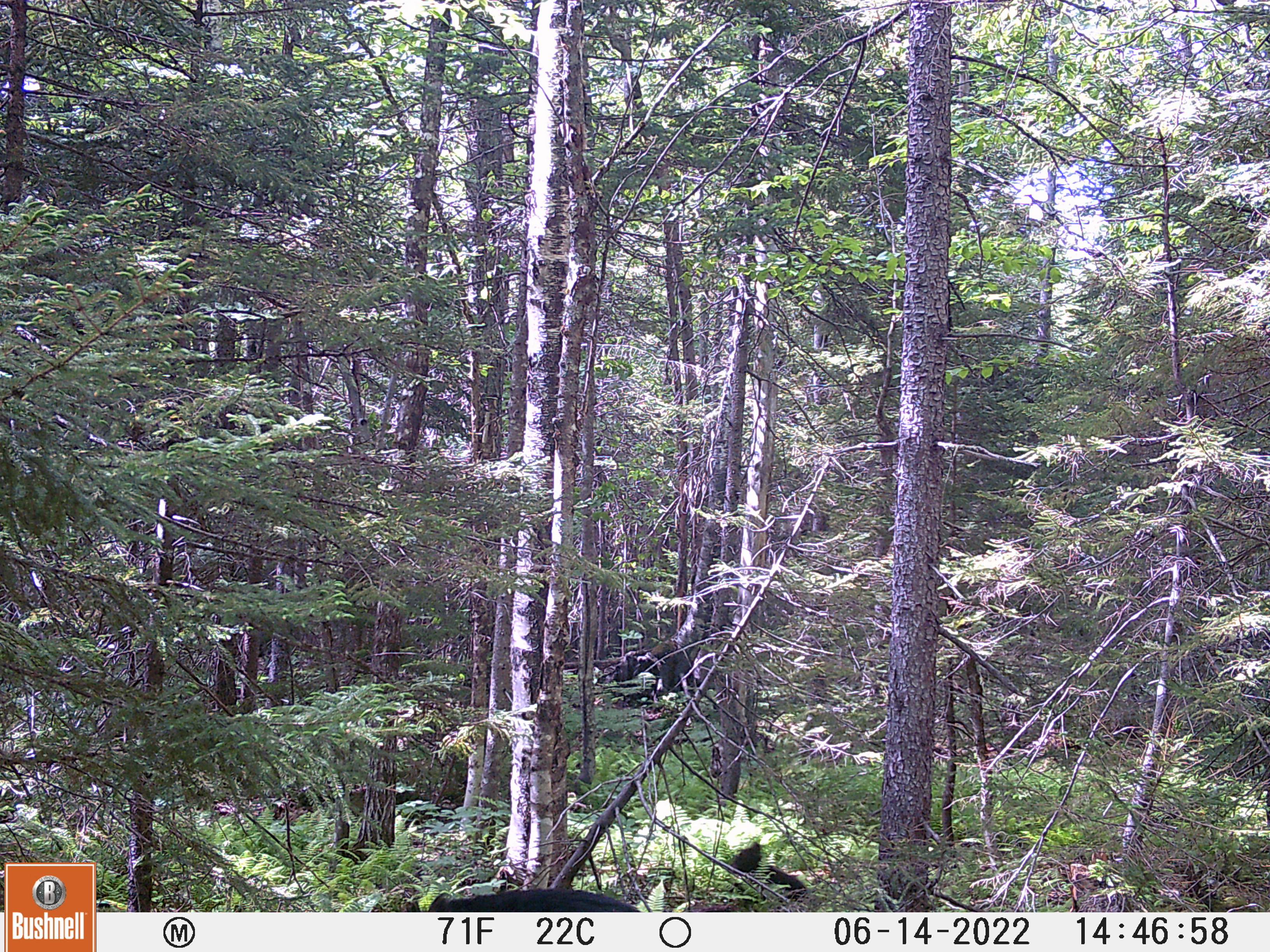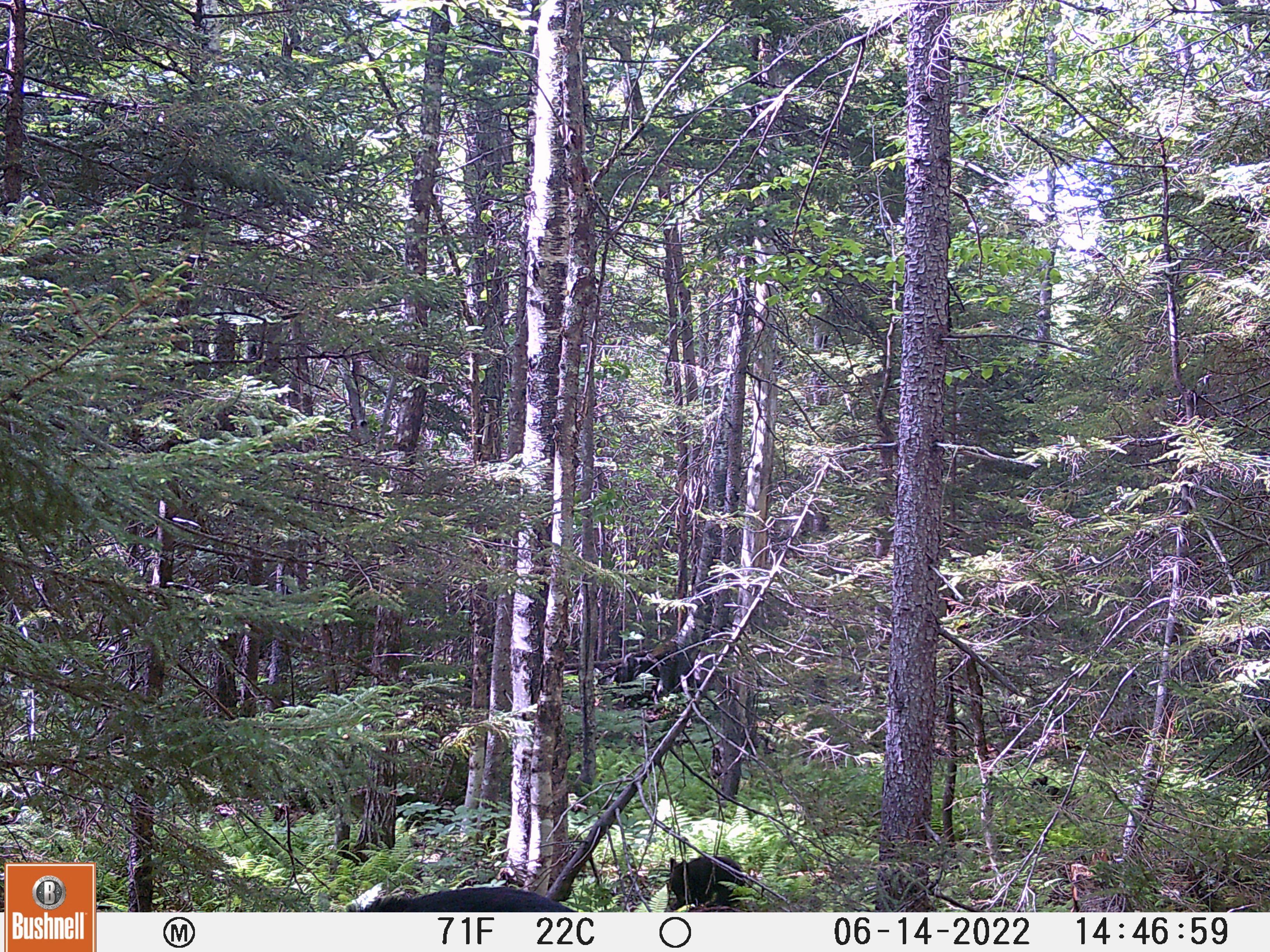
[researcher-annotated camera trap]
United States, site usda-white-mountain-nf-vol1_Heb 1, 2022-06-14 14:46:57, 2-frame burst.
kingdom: Animalia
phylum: Chordata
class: Mammalia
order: Carnivora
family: Ursidae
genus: Ursus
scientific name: Ursus americanus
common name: black bear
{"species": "black bear (Ursus americanus)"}